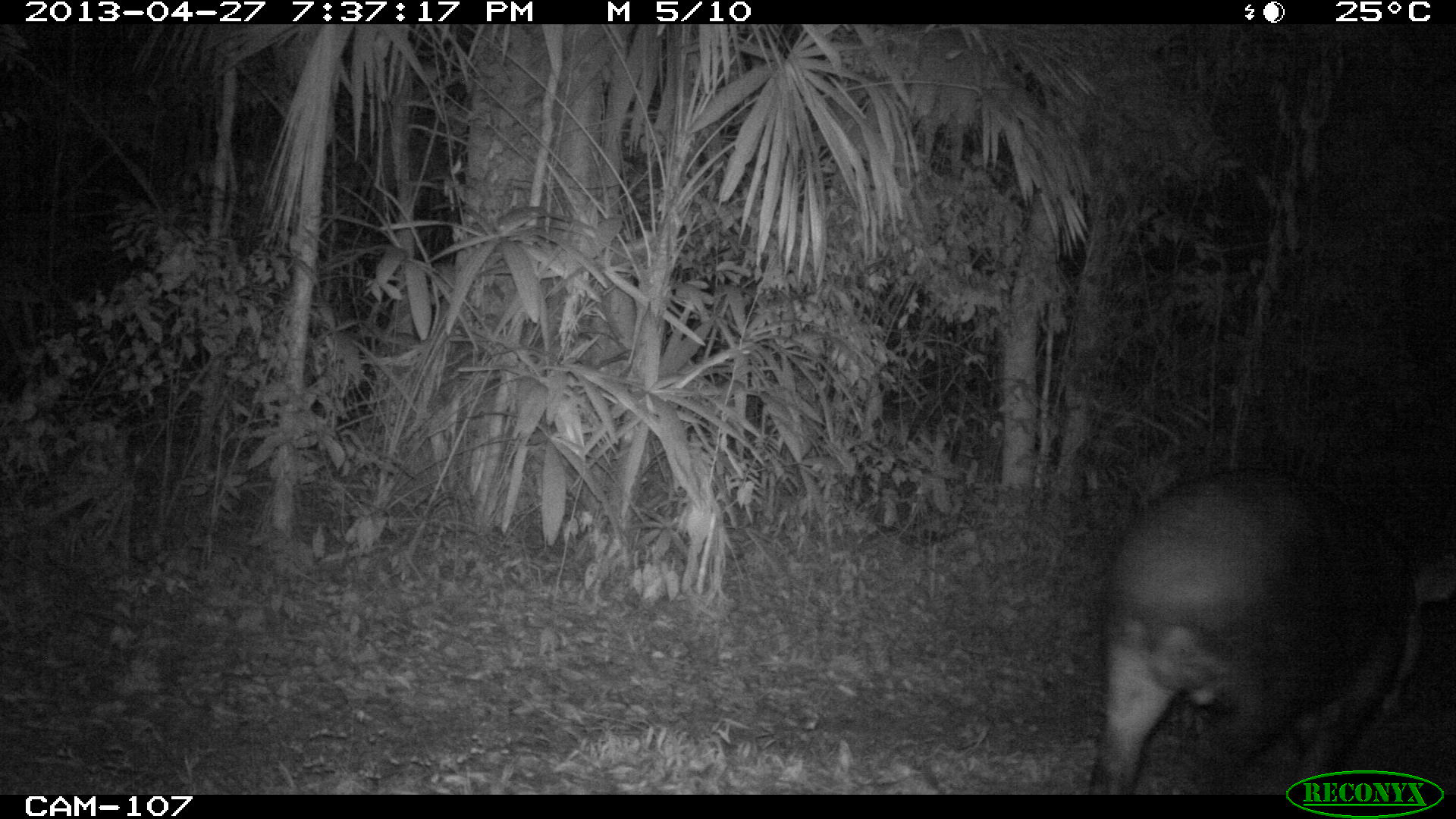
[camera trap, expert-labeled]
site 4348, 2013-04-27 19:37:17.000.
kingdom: Animalia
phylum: Chordata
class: Mammalia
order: Perissodactyla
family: Tapiridae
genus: Tapirus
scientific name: Tapirus bairdii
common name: baird's tapir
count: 1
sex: male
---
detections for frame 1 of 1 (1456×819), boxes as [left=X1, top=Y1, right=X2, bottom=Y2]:
tapirus bairdii: [left=1085, top=466, right=1454, bottom=793]